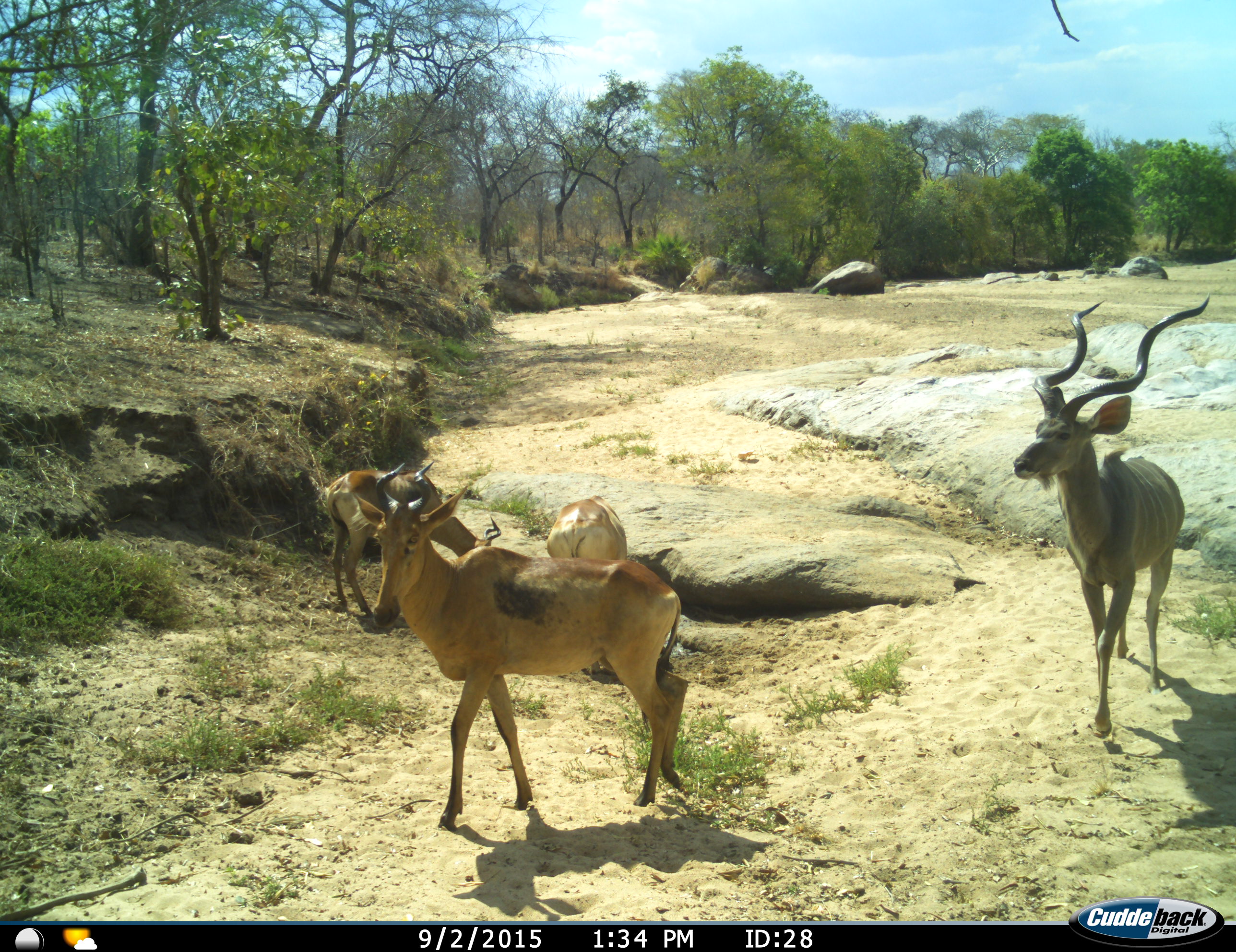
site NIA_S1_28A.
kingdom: Animalia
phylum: Chordata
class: Mammalia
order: Artiodactyla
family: Bovidae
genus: Alcelaphus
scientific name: Alcelaphus buselaphus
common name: hartebeest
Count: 3.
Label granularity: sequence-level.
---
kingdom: Animalia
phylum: Chordata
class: Mammalia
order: Artiodactyla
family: Bovidae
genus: Tragelaphus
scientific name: Tragelaphus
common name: kudu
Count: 1.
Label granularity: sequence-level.